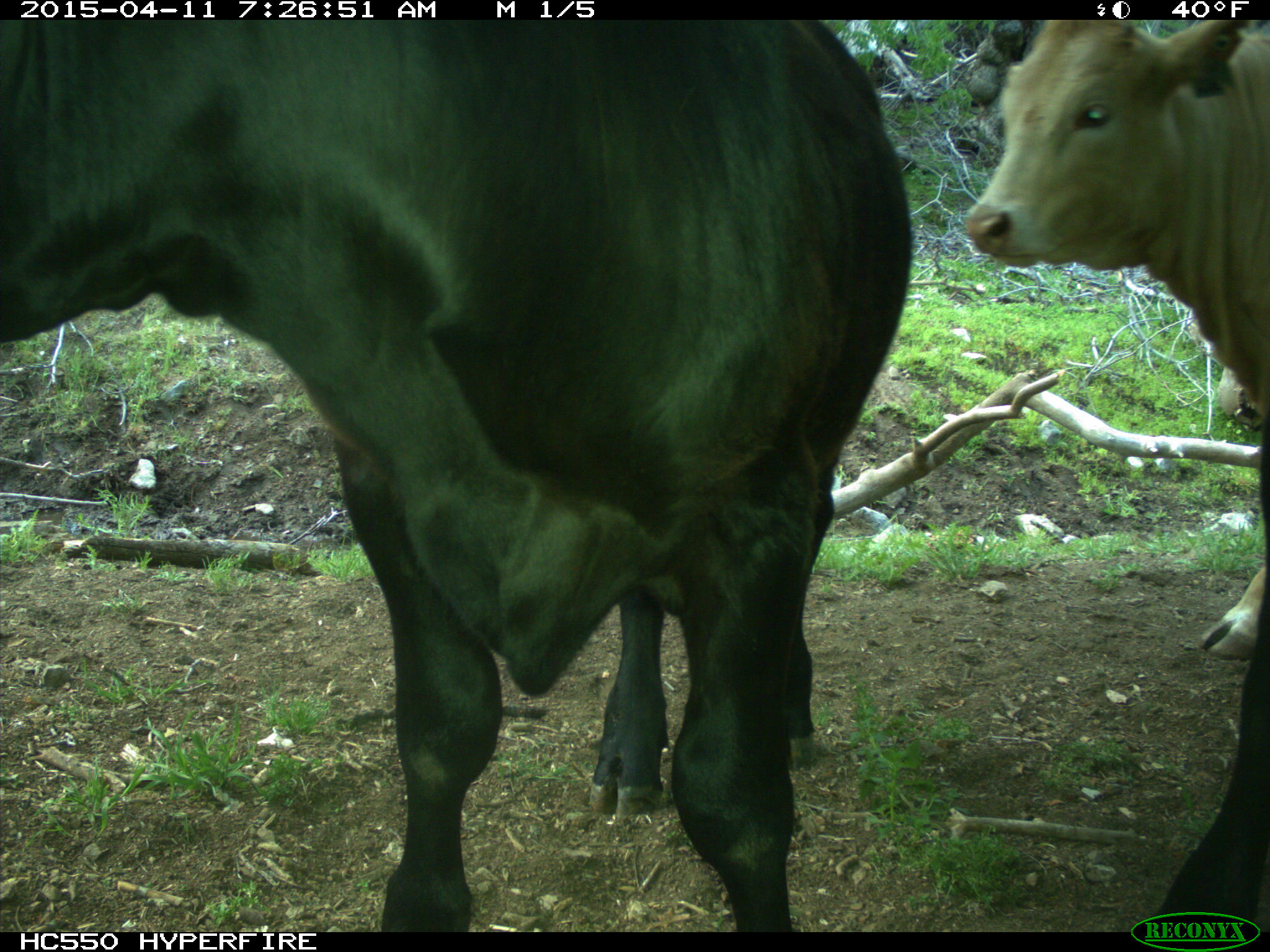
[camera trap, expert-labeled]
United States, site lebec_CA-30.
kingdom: Animalia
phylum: Chordata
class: Mammalia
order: Artiodactyla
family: Bovidae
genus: Bos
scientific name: Bos taurus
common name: domestic cow